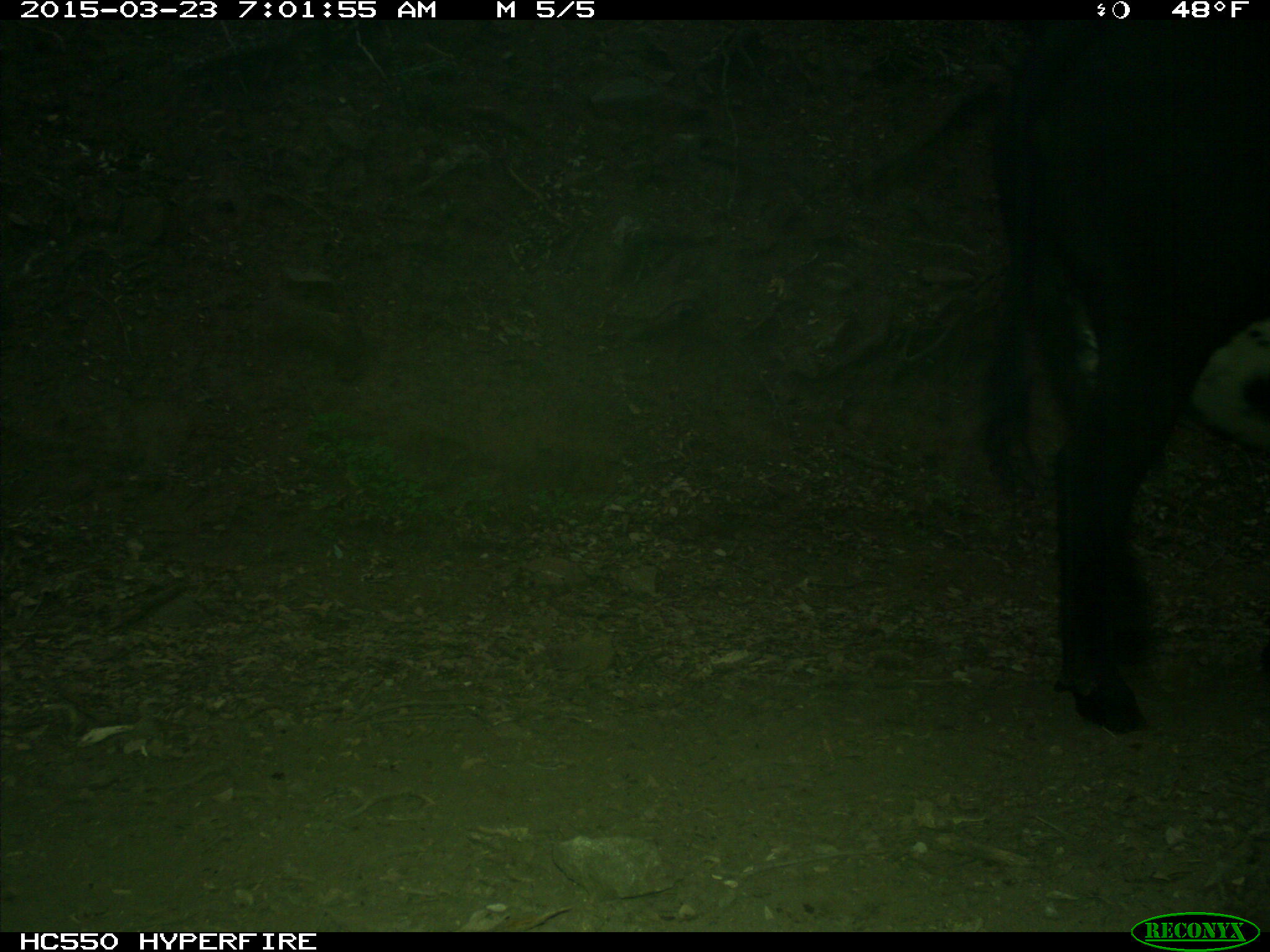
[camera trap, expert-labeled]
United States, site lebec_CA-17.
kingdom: Animalia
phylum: Chordata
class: Mammalia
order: Artiodactyla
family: Bovidae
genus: Bos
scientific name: Bos taurus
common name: domestic cow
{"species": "Bos taurus (domestic cow)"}